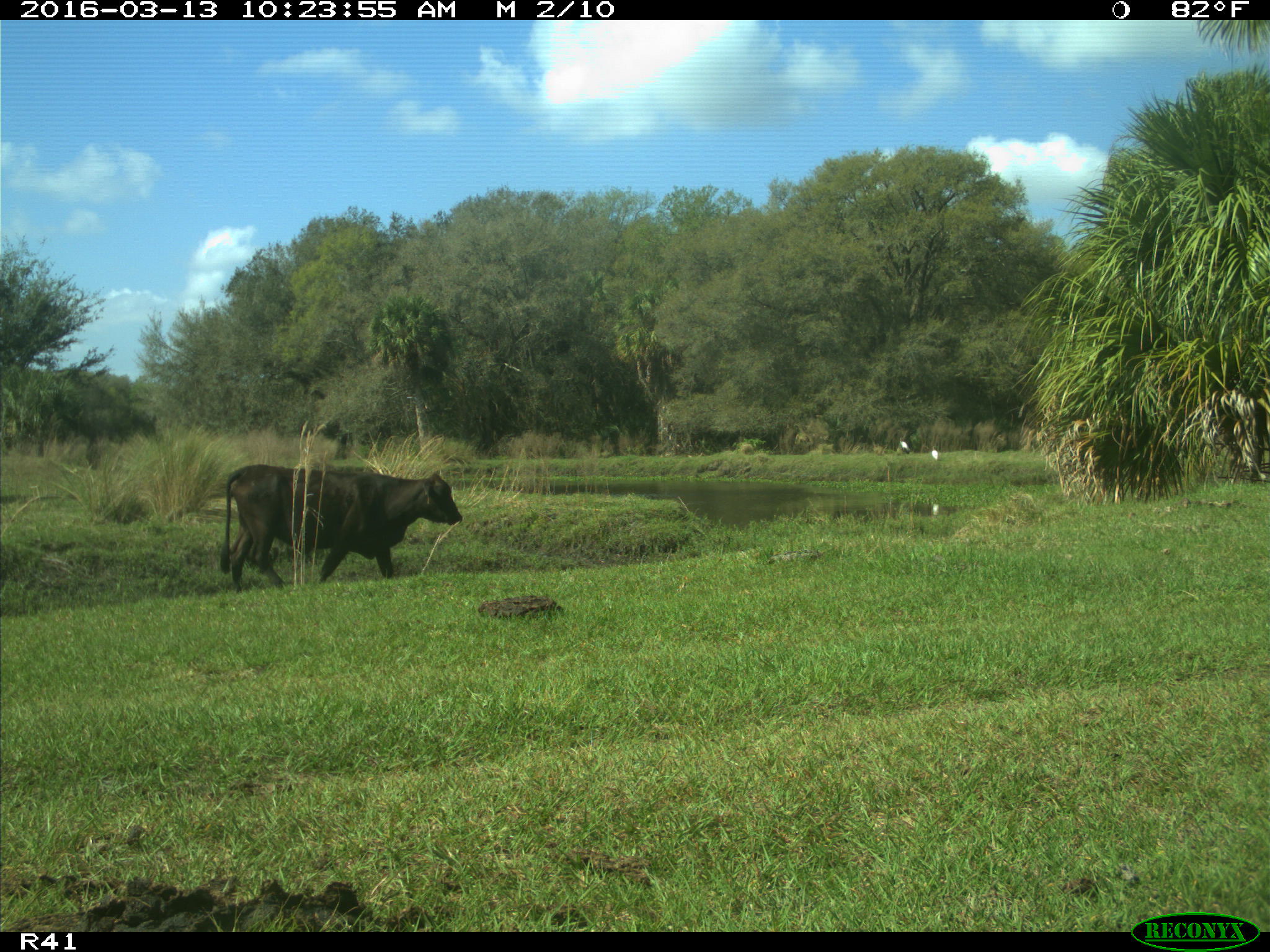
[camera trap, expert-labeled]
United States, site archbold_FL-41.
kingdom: Animalia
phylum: Chordata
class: Mammalia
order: Artiodactyla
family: Bovidae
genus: Bos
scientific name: Bos taurus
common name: domestic cow